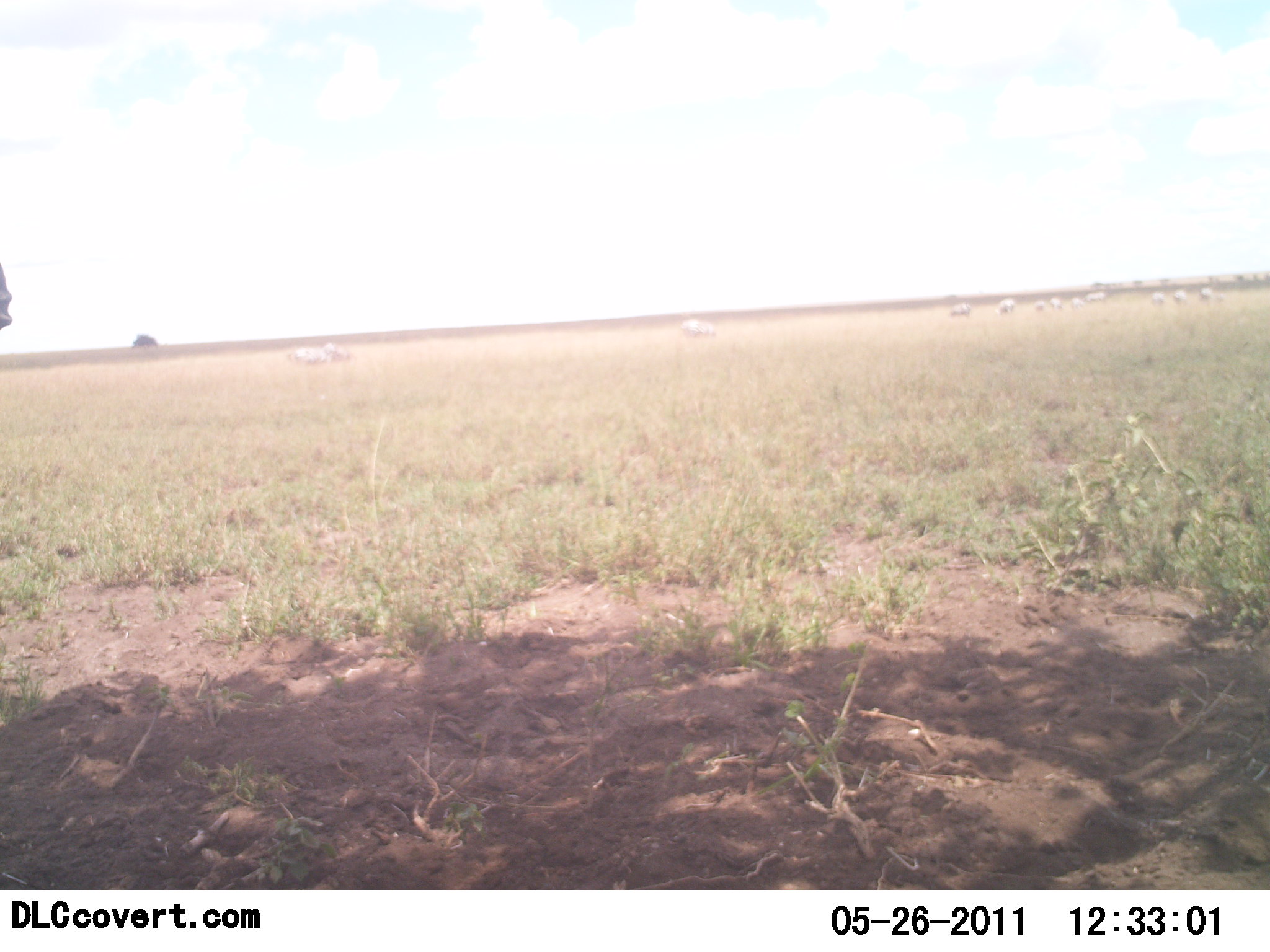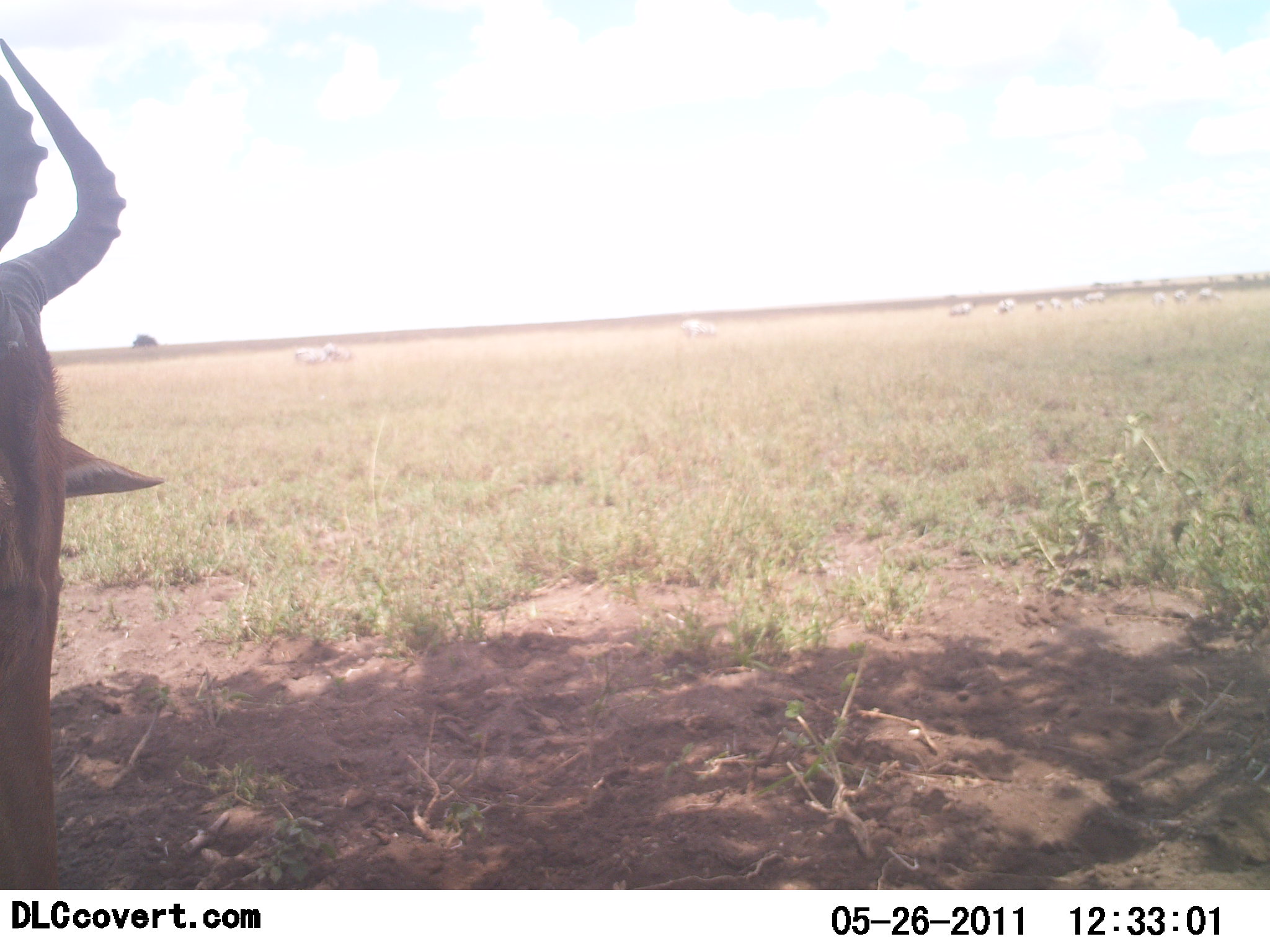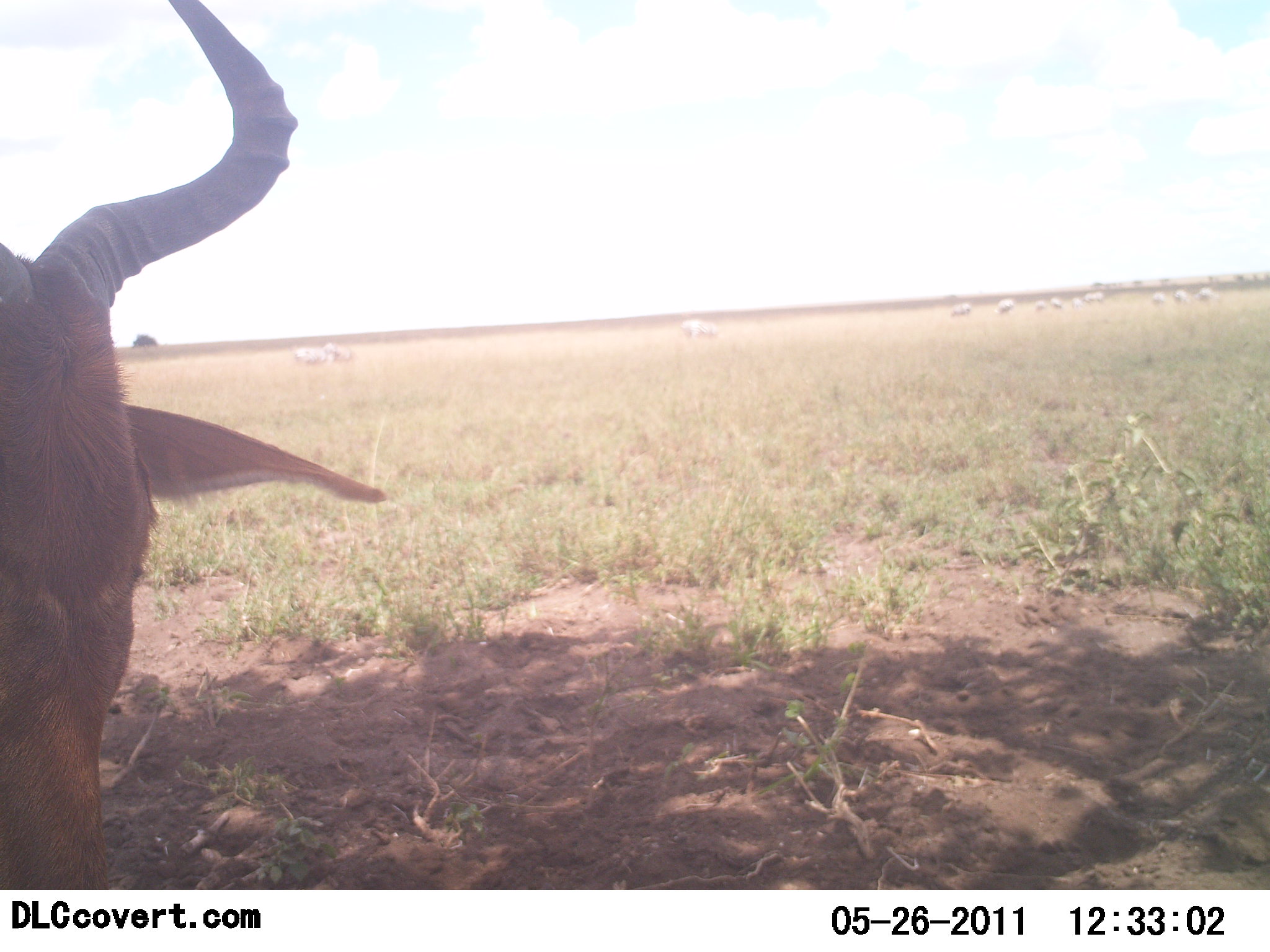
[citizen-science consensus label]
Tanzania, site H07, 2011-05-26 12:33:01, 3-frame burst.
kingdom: Animalia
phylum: Chordata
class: Mammalia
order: Artiodactyla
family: Bovidae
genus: Alcelaphus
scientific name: Alcelaphus buselaphus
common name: hartebeest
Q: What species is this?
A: Hartebeest (Alcelaphus buselaphus).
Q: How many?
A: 1.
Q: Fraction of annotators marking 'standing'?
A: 33%.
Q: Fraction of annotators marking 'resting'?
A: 0%.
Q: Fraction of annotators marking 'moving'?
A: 67%.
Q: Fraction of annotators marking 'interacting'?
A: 0%.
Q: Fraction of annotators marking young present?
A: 0%.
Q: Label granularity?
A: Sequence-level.